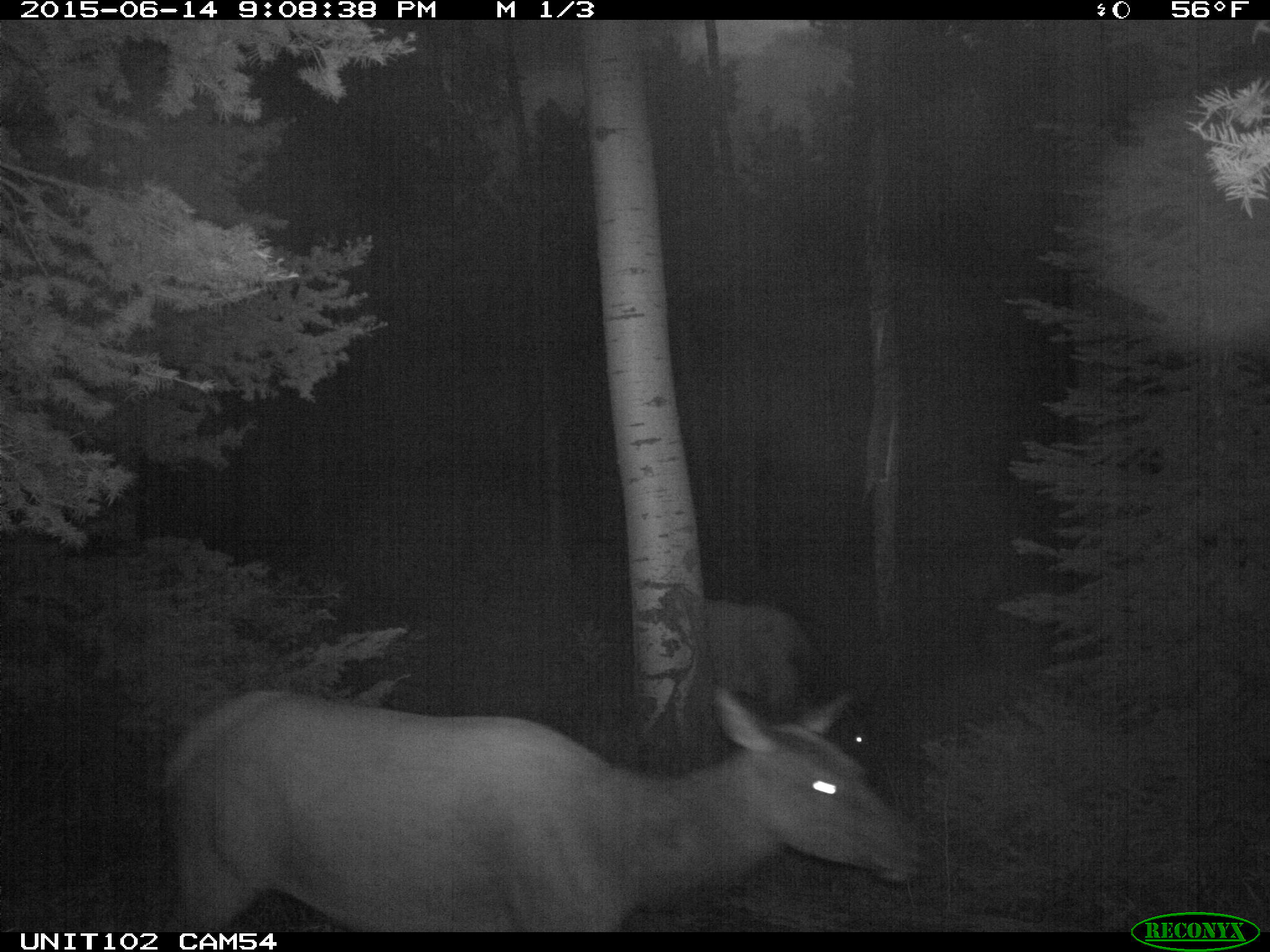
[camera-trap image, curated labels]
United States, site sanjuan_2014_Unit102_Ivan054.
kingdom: Animalia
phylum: Chordata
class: Mammalia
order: Artiodactyla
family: Cervidae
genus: Cervus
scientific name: Cervus elaphus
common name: red deer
Cervus elaphus (red deer).